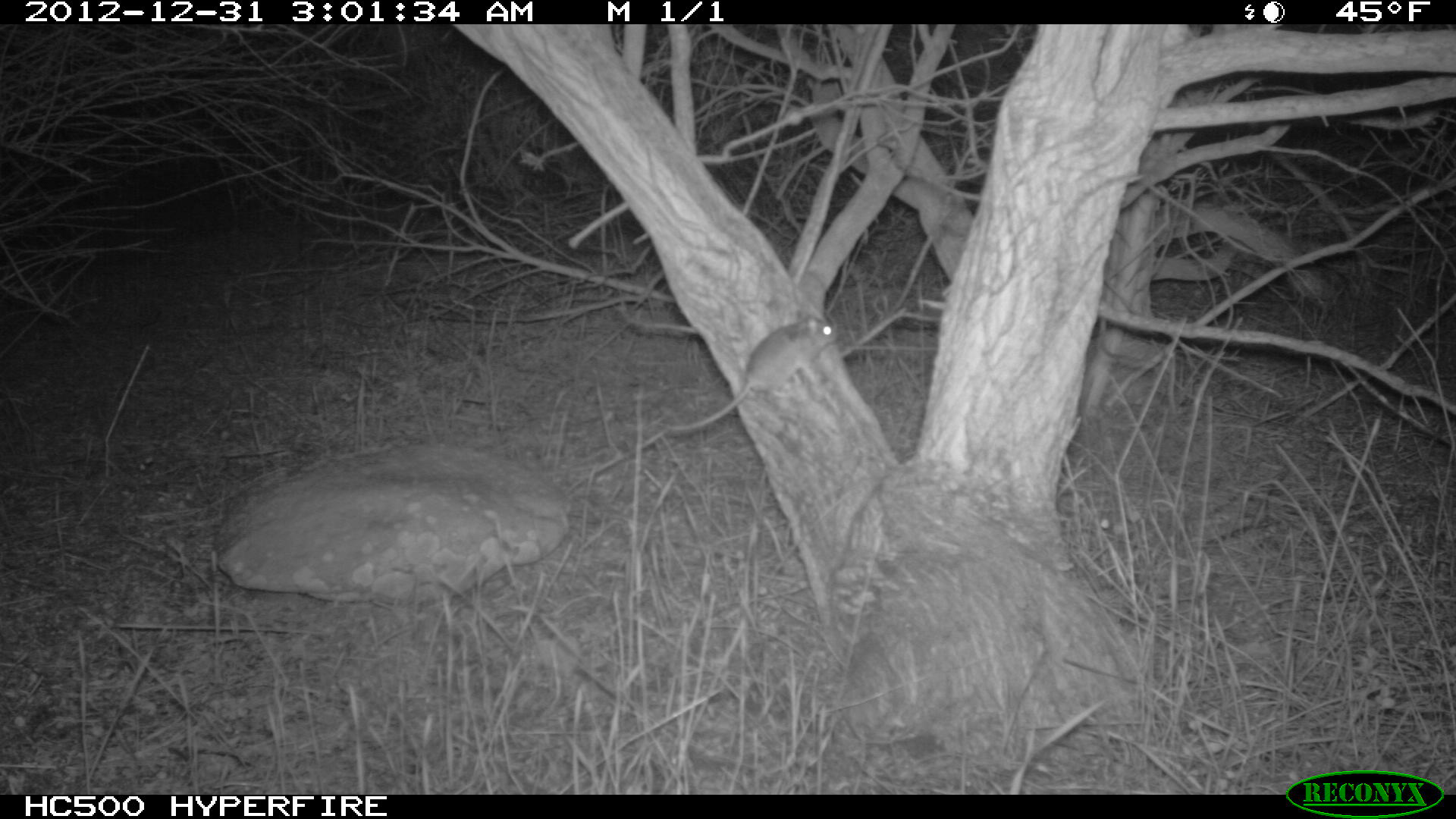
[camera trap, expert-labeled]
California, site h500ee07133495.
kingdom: Animalia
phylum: Chordata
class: Mammalia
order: Rodentia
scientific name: Rodentia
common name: rodent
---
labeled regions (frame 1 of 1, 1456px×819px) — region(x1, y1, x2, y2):
rodent: region(665, 309, 840, 432)